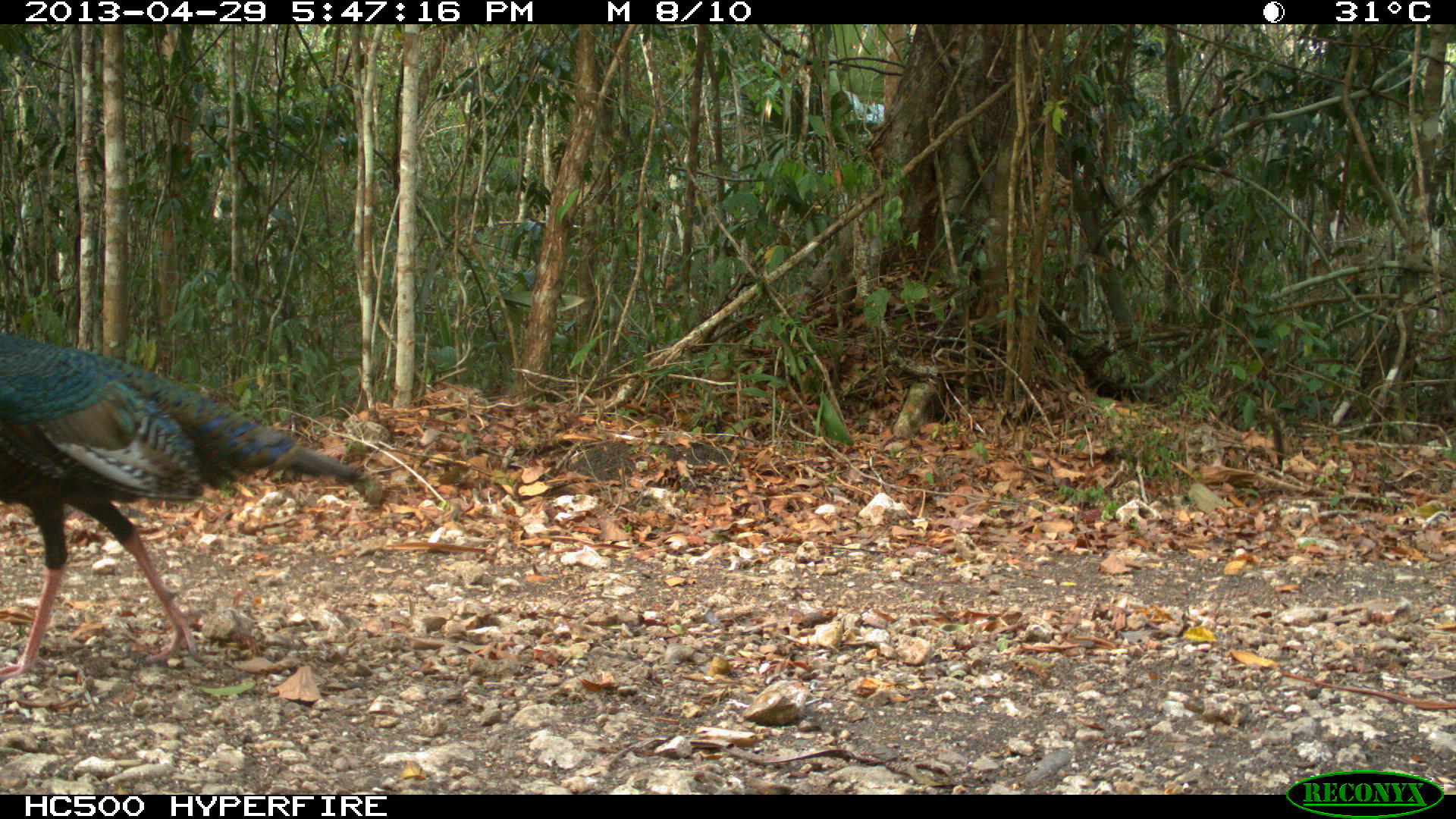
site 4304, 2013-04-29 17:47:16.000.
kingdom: Animalia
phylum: Chordata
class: Aves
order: Galliformes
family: Phasianidae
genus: Meleagris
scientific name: Meleagris ocellata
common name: ocellated turkey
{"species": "Meleagris ocellata (ocellated turkey)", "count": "1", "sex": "male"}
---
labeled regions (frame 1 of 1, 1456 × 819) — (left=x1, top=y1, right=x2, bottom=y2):
meleagris ocellata: (left=0, top=331, right=383, bottom=677)